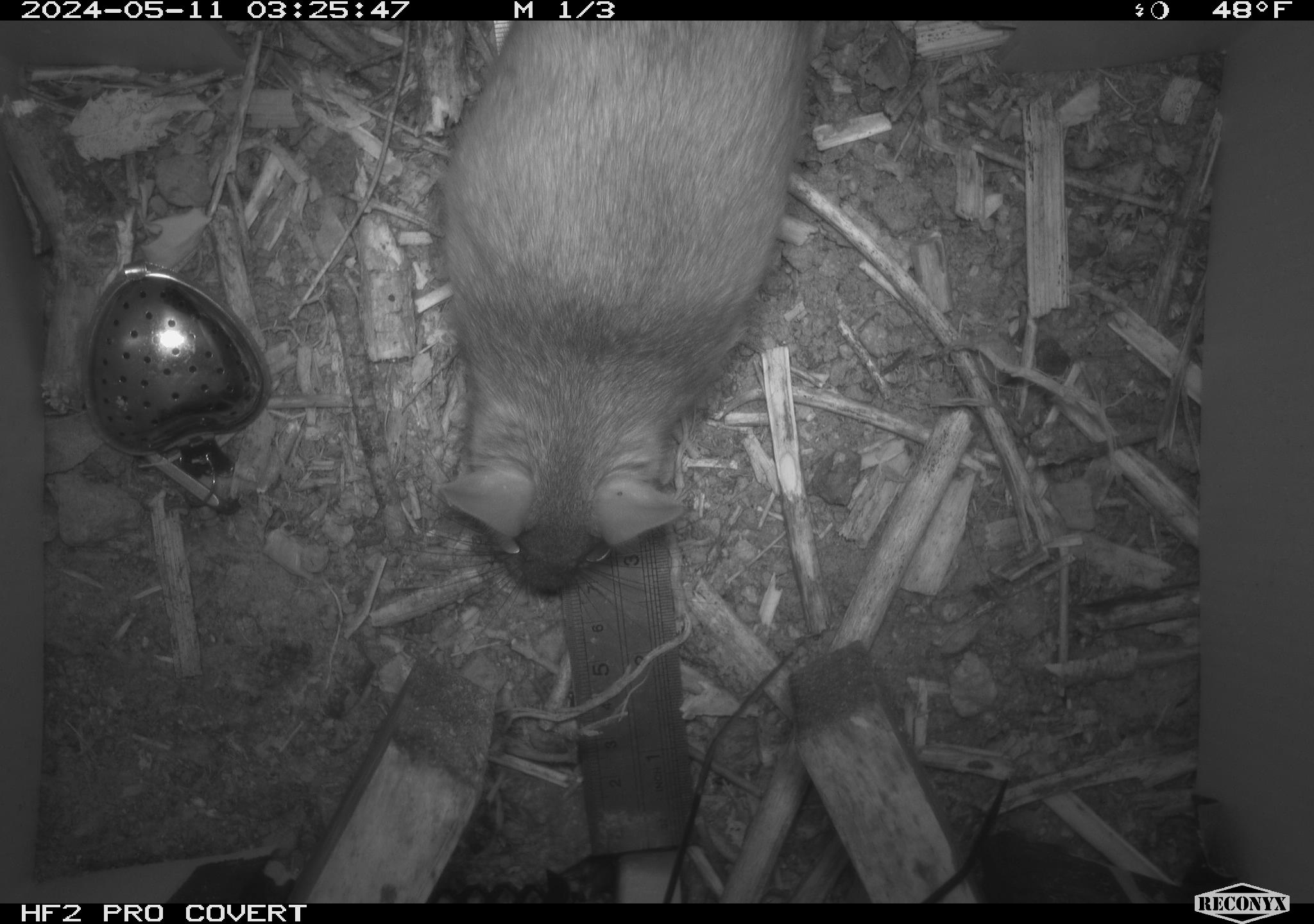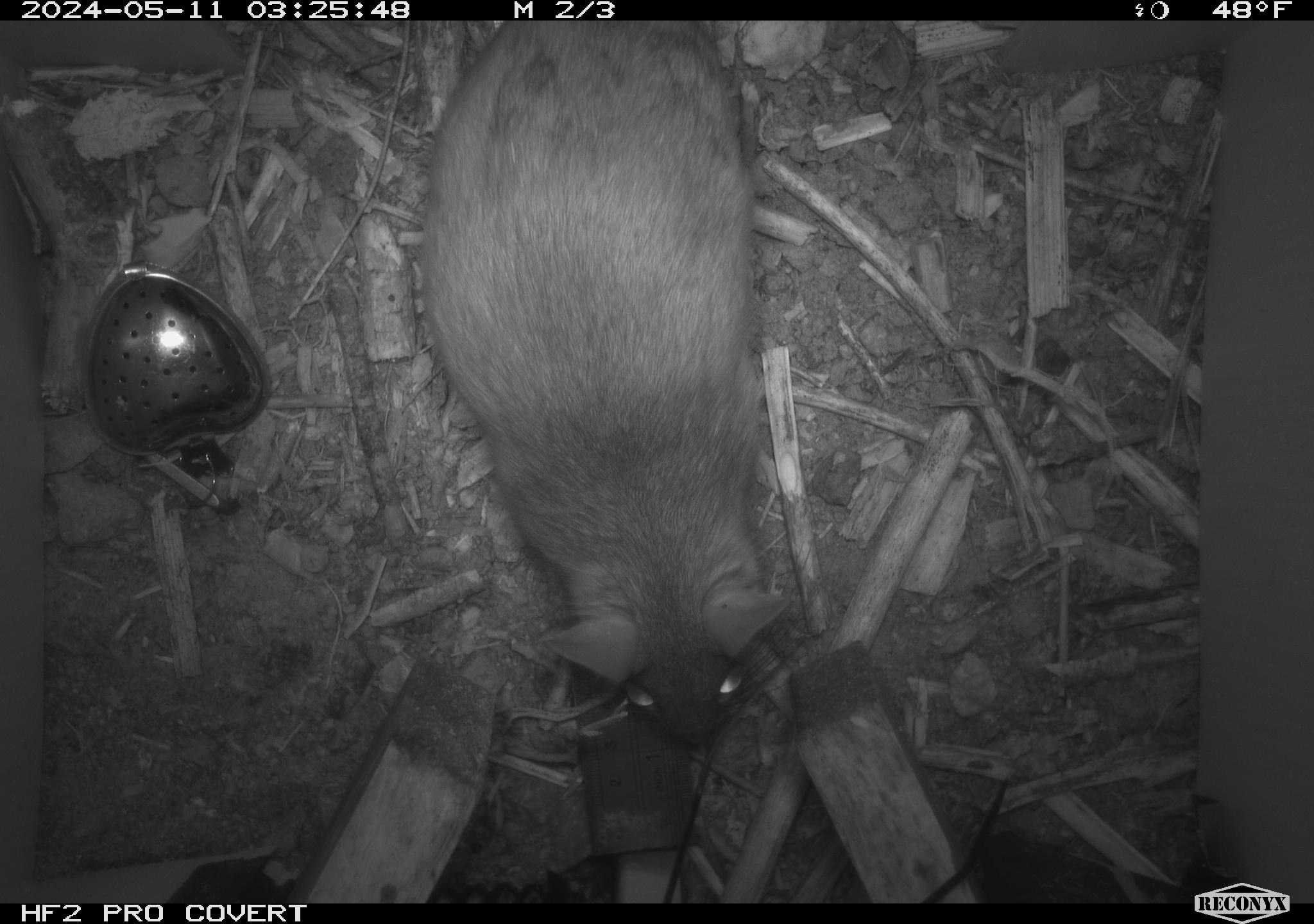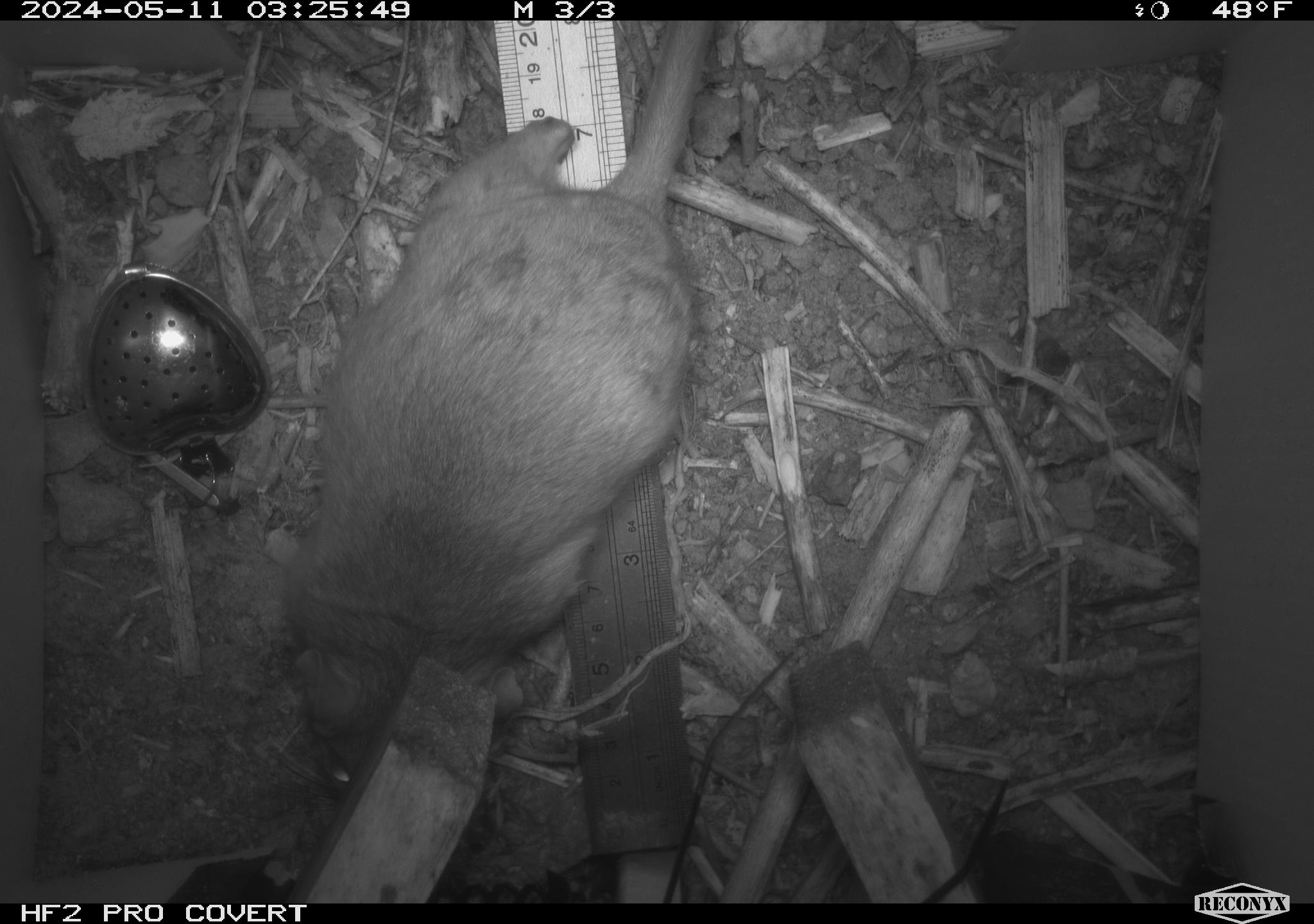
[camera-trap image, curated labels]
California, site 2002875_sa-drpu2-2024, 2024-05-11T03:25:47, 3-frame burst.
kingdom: Animalia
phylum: Chordata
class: Mammalia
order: Rodentia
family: Cricetidae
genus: Neotoma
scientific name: Neotoma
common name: pack rat or woodrat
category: neotoma species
Neotoma species (pack rat or woodrat) (Neotoma).